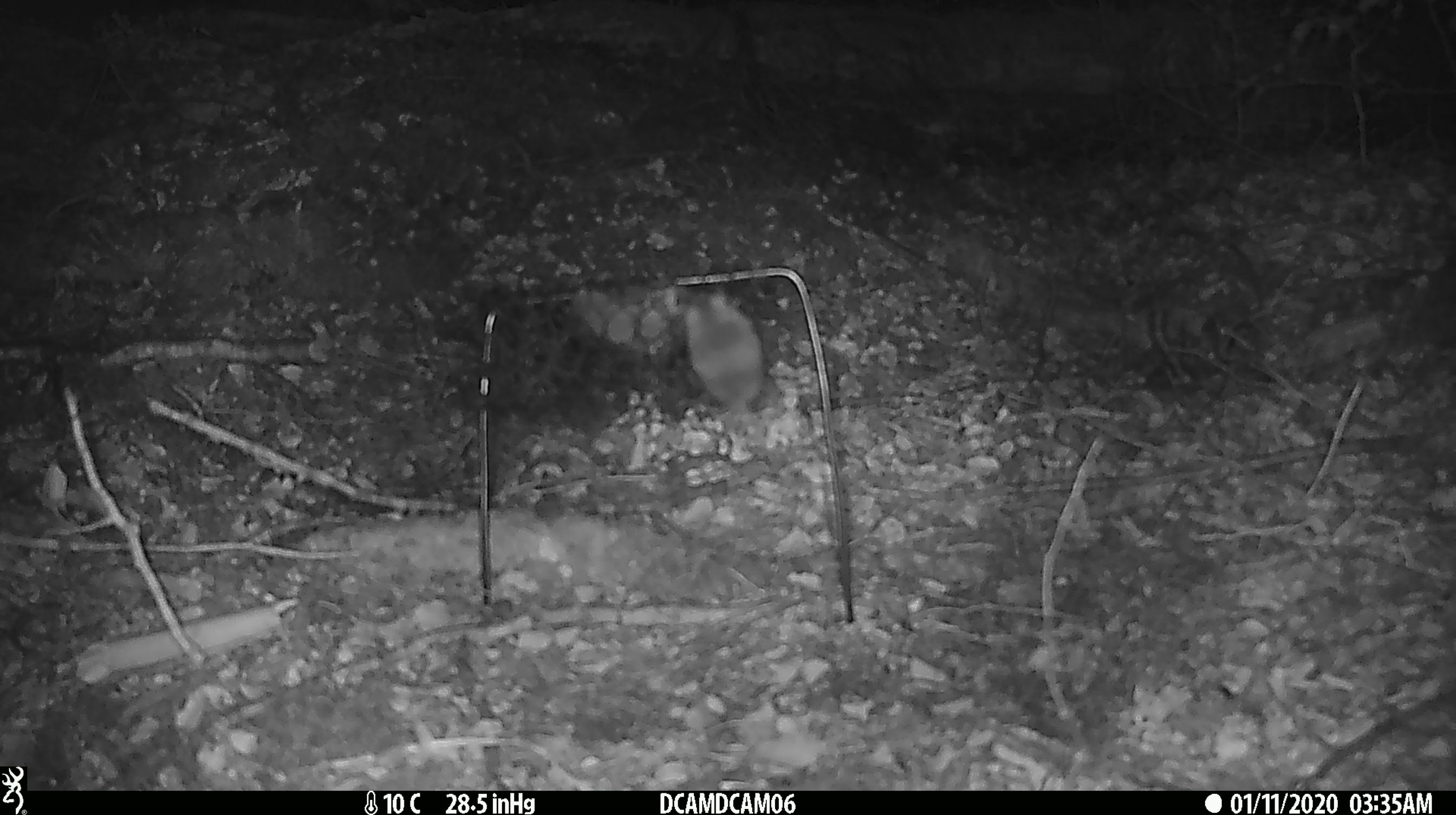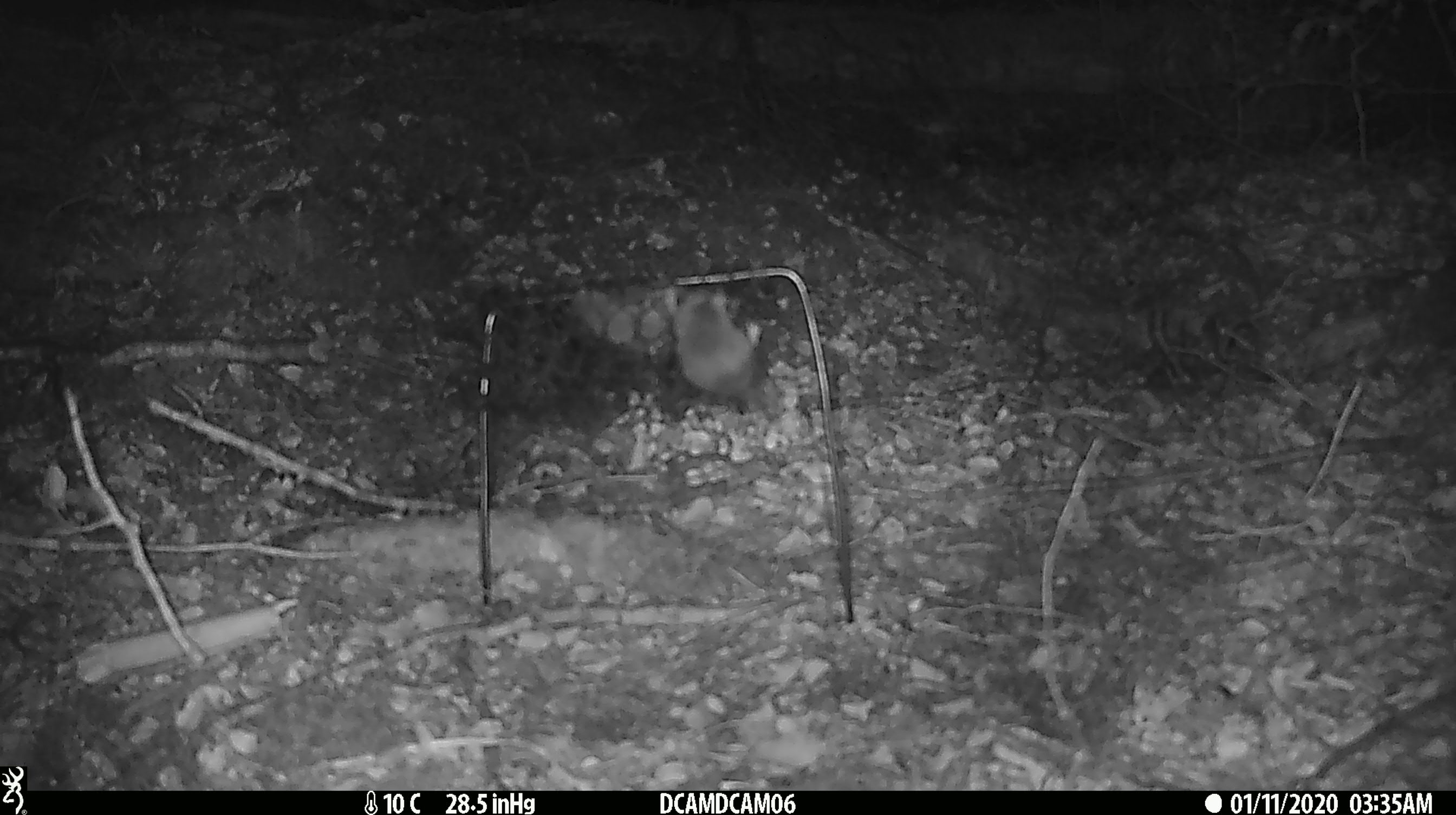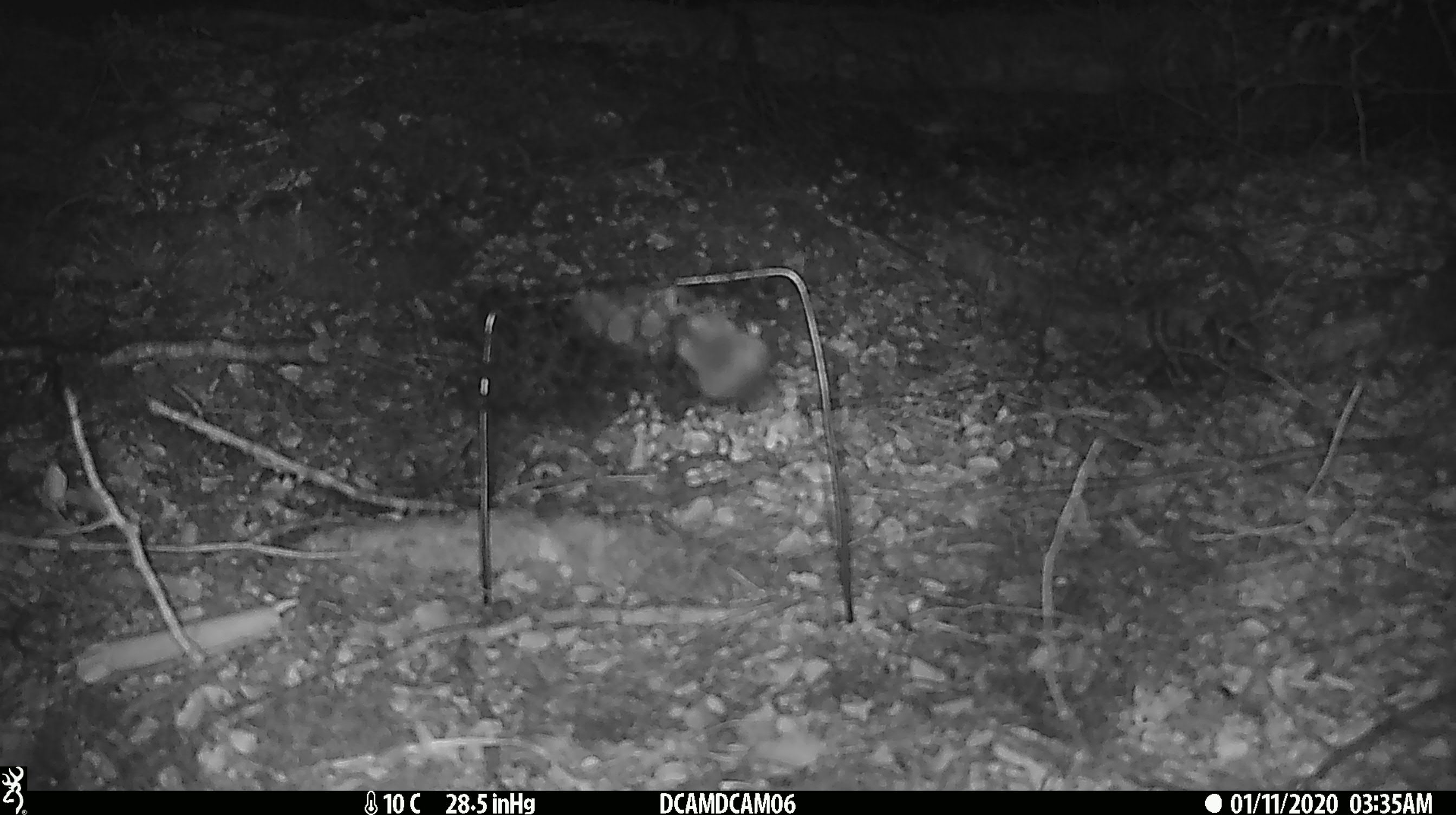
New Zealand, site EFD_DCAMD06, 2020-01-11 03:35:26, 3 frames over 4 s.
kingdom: Animalia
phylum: Chordata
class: Mammalia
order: Rodentia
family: Muridae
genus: Mus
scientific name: Mus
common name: mouse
Mouse (Mus).